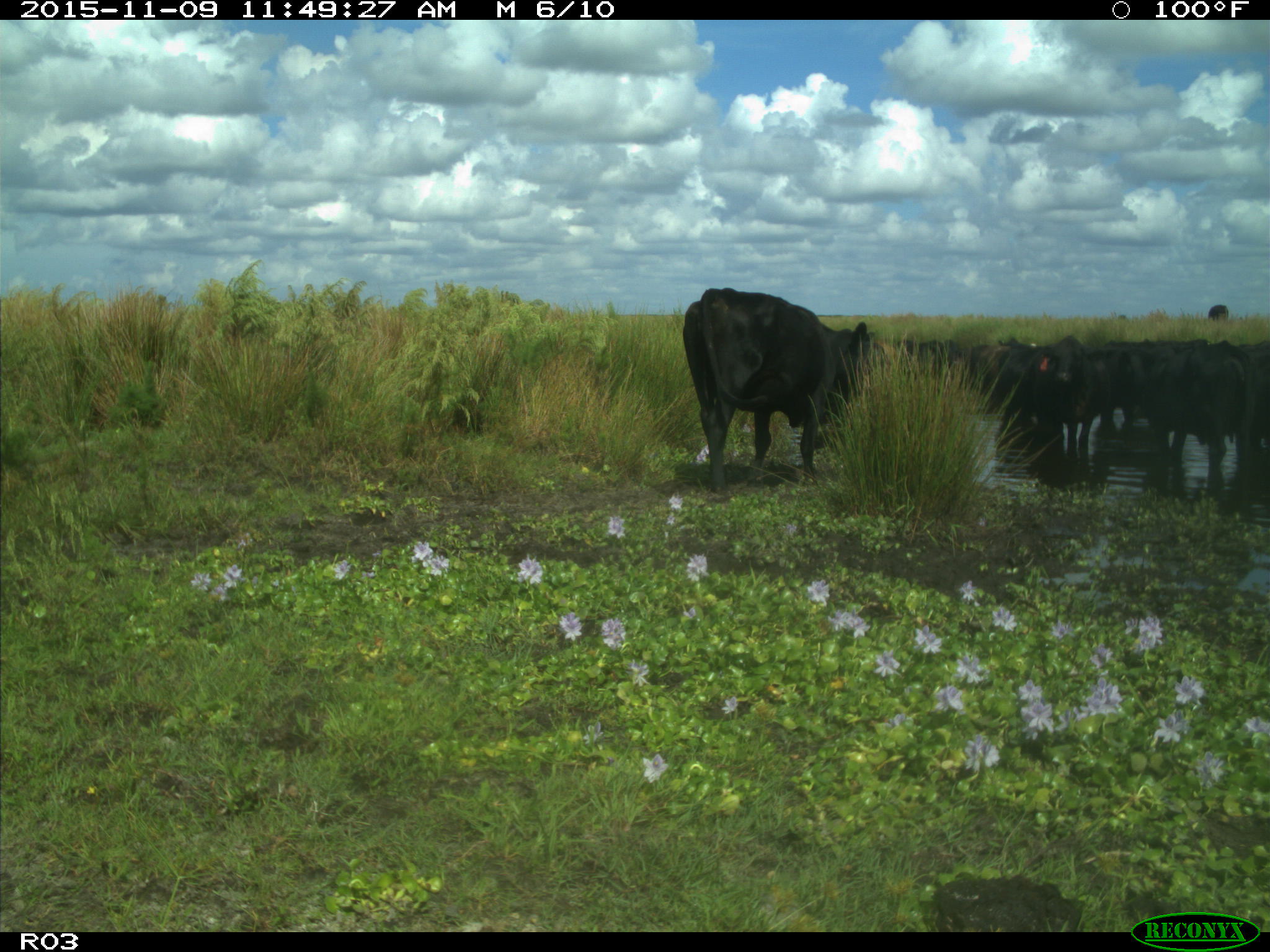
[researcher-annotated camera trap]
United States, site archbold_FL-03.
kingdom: Animalia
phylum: Chordata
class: Mammalia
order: Artiodactyla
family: Bovidae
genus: Bos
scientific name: Bos taurus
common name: domestic cow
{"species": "Bos taurus (domestic cow)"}